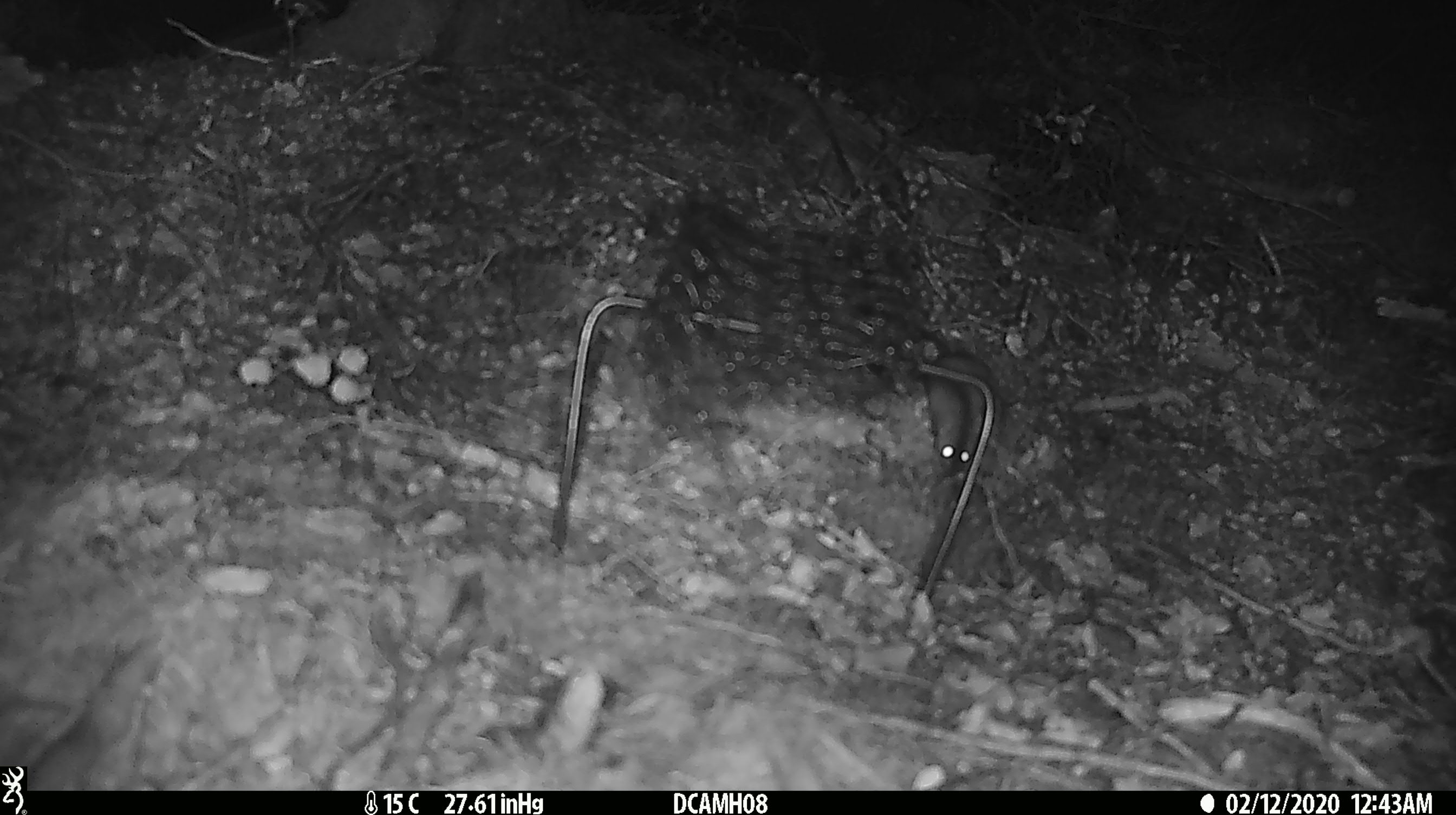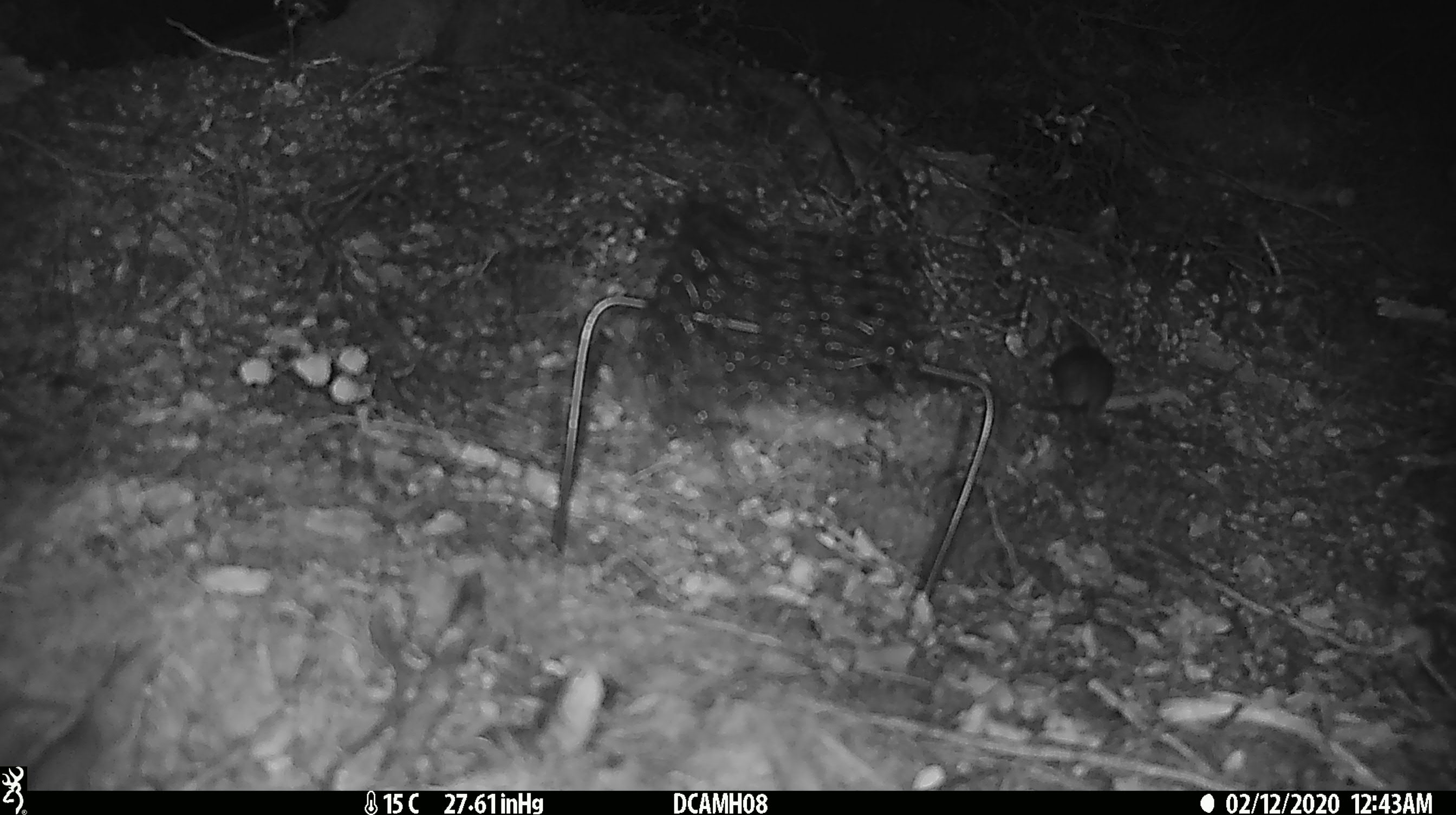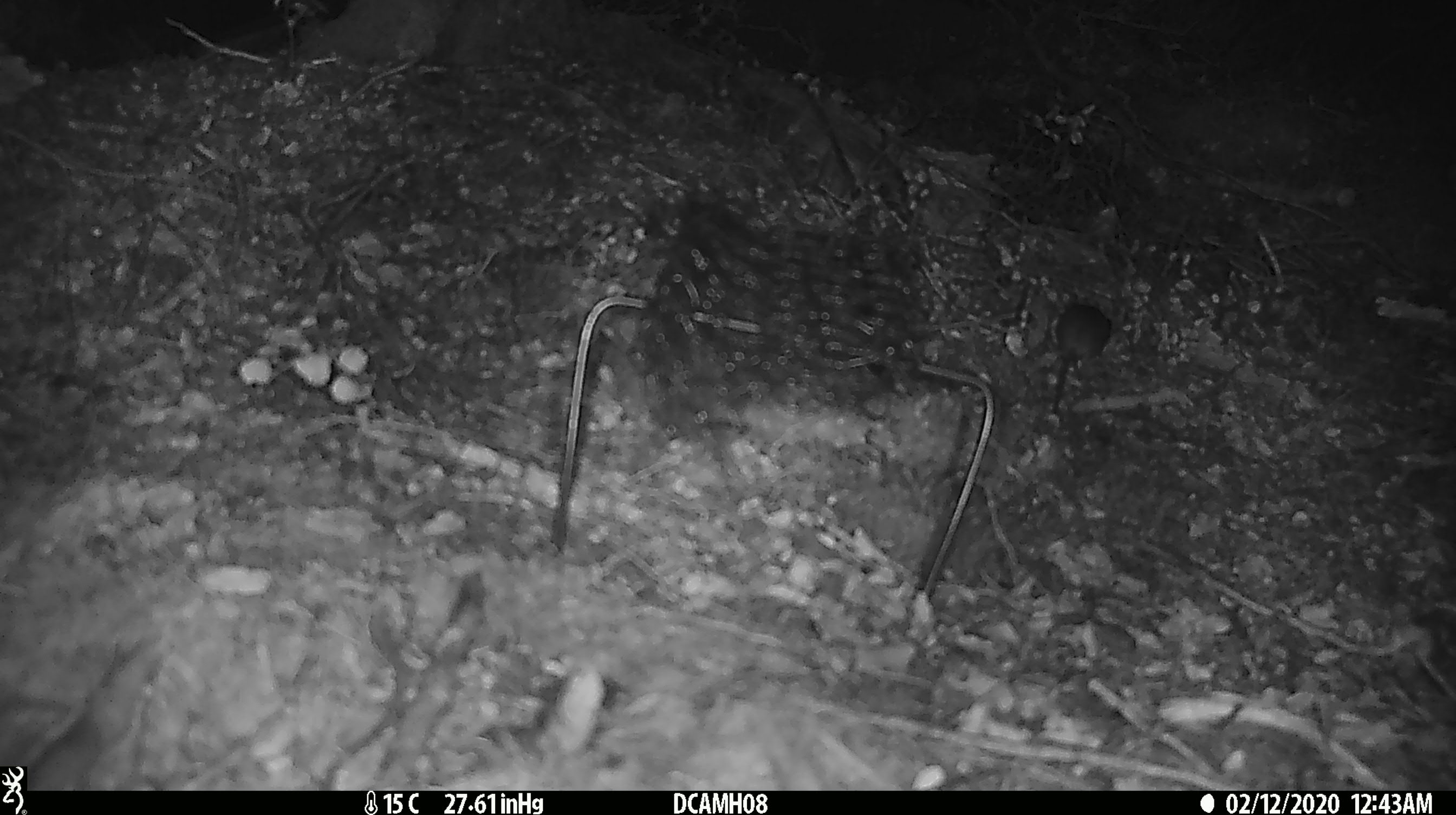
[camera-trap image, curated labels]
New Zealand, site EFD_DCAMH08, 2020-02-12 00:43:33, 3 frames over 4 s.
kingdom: Animalia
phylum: Chordata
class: Mammalia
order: Rodentia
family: Muridae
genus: Mus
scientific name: Mus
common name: mouse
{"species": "mouse (Mus)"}